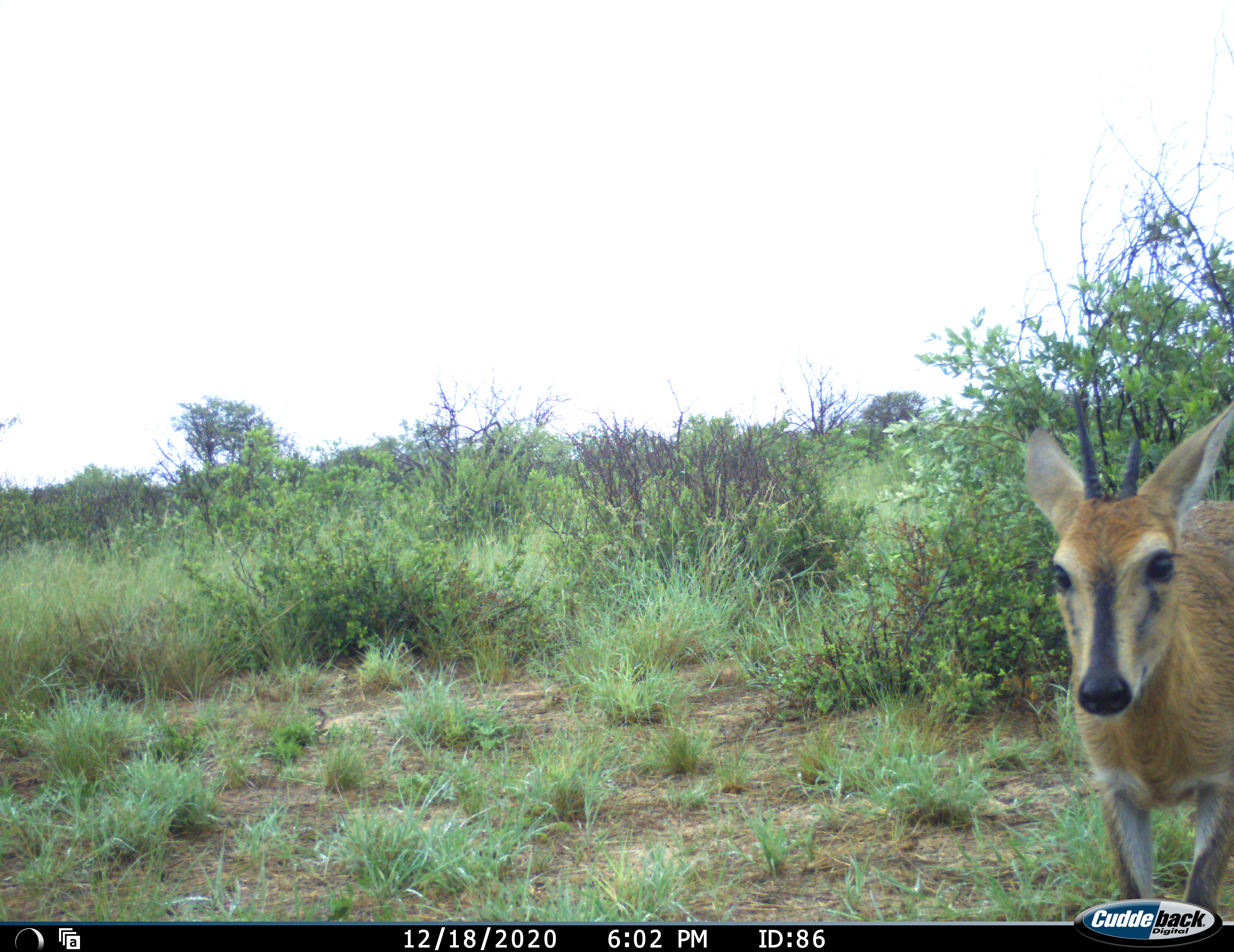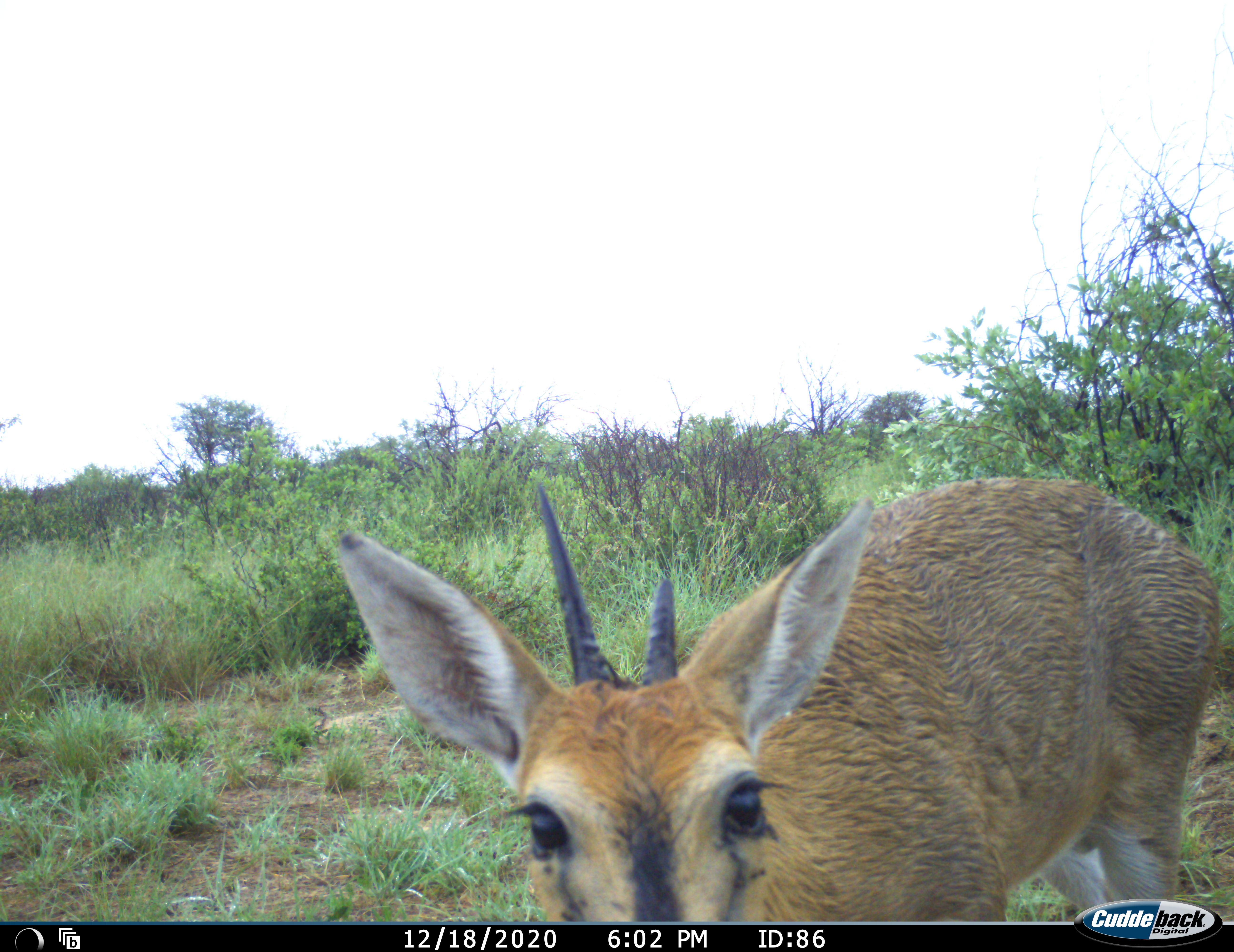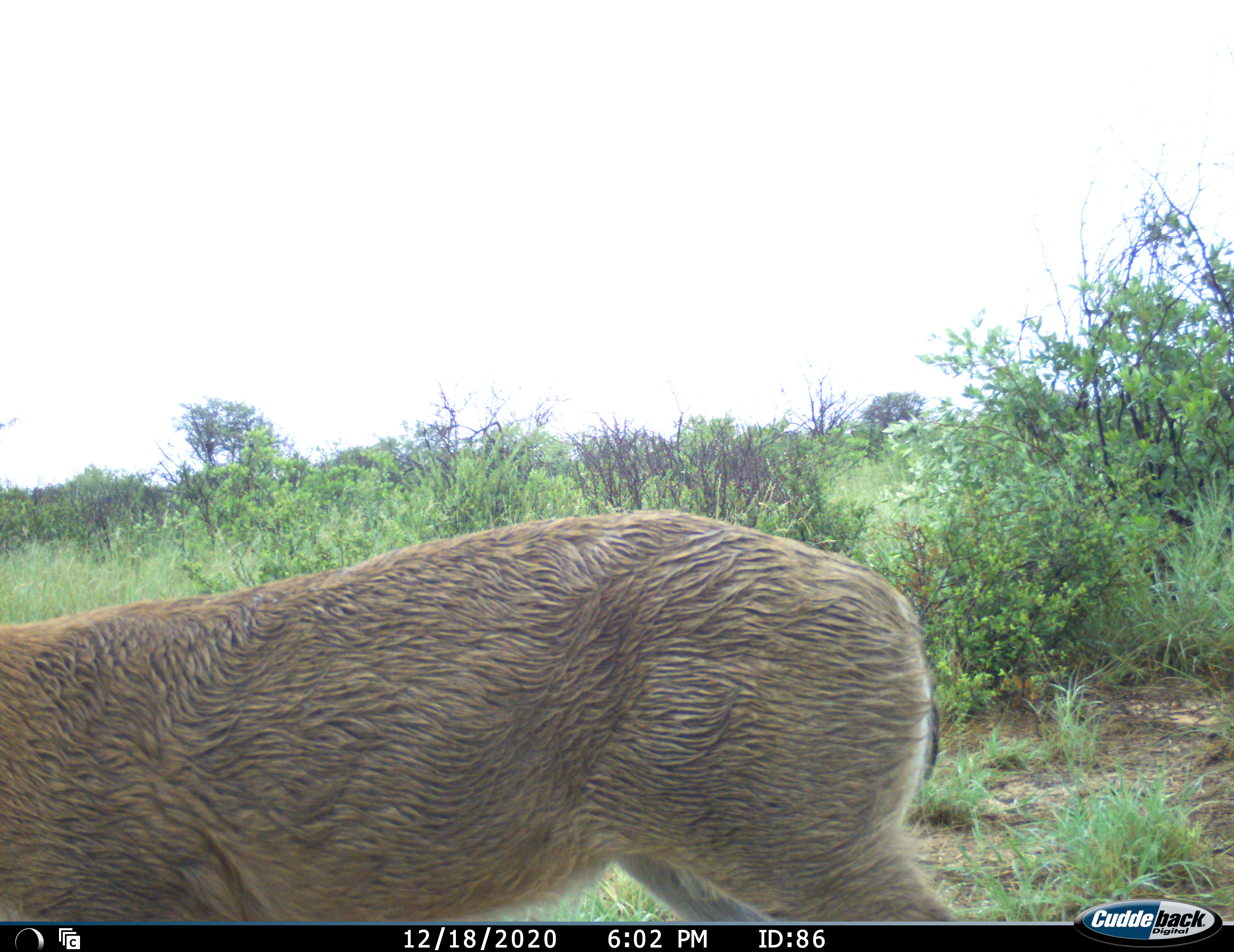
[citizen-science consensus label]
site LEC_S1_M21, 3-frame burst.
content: unidentified animal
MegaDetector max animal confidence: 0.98